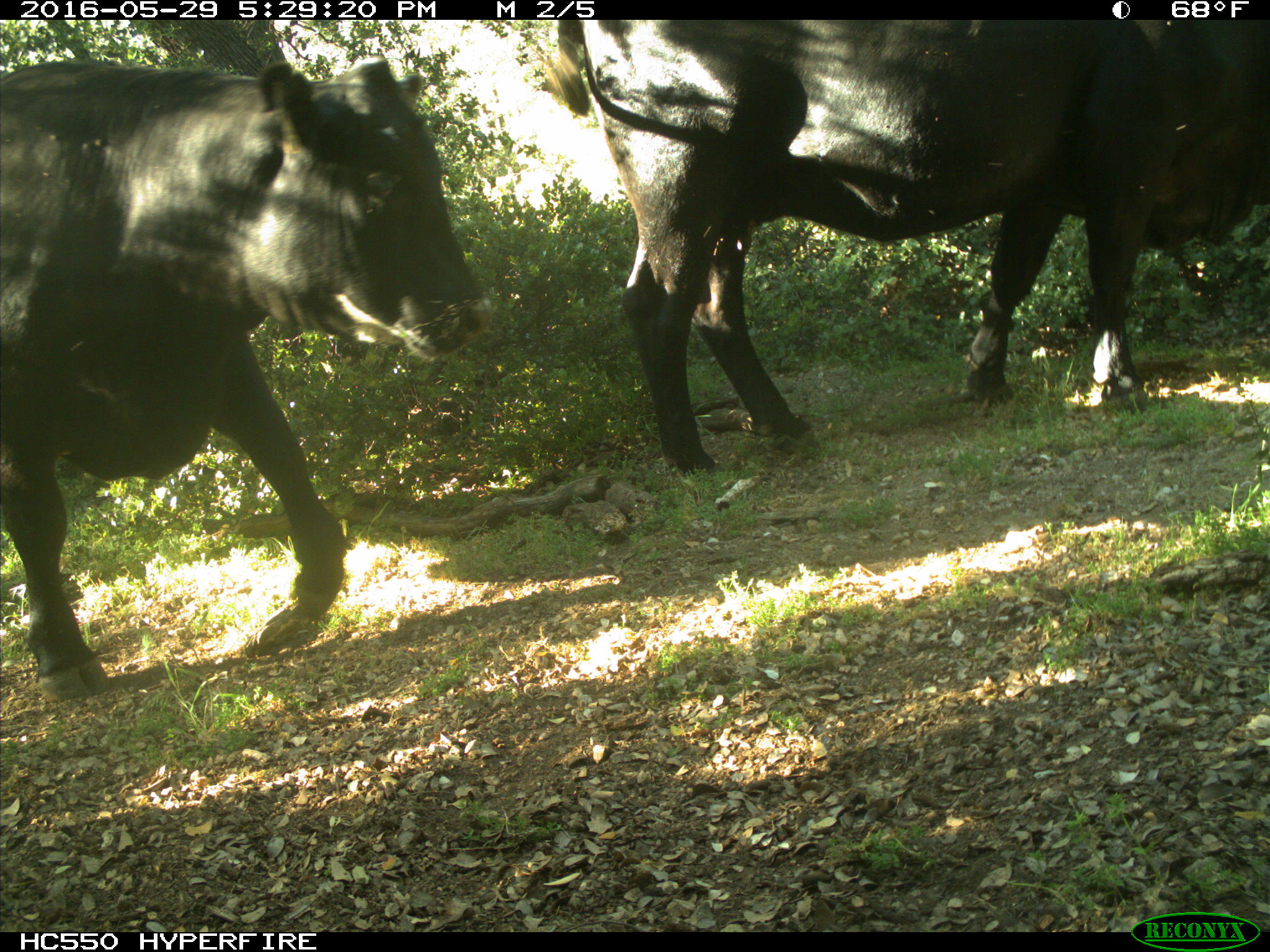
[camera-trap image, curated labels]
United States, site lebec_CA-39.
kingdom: Animalia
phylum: Chordata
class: Mammalia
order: Artiodactyla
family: Bovidae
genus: Bos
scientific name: Bos taurus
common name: domestic cow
Bos taurus (domestic cow).